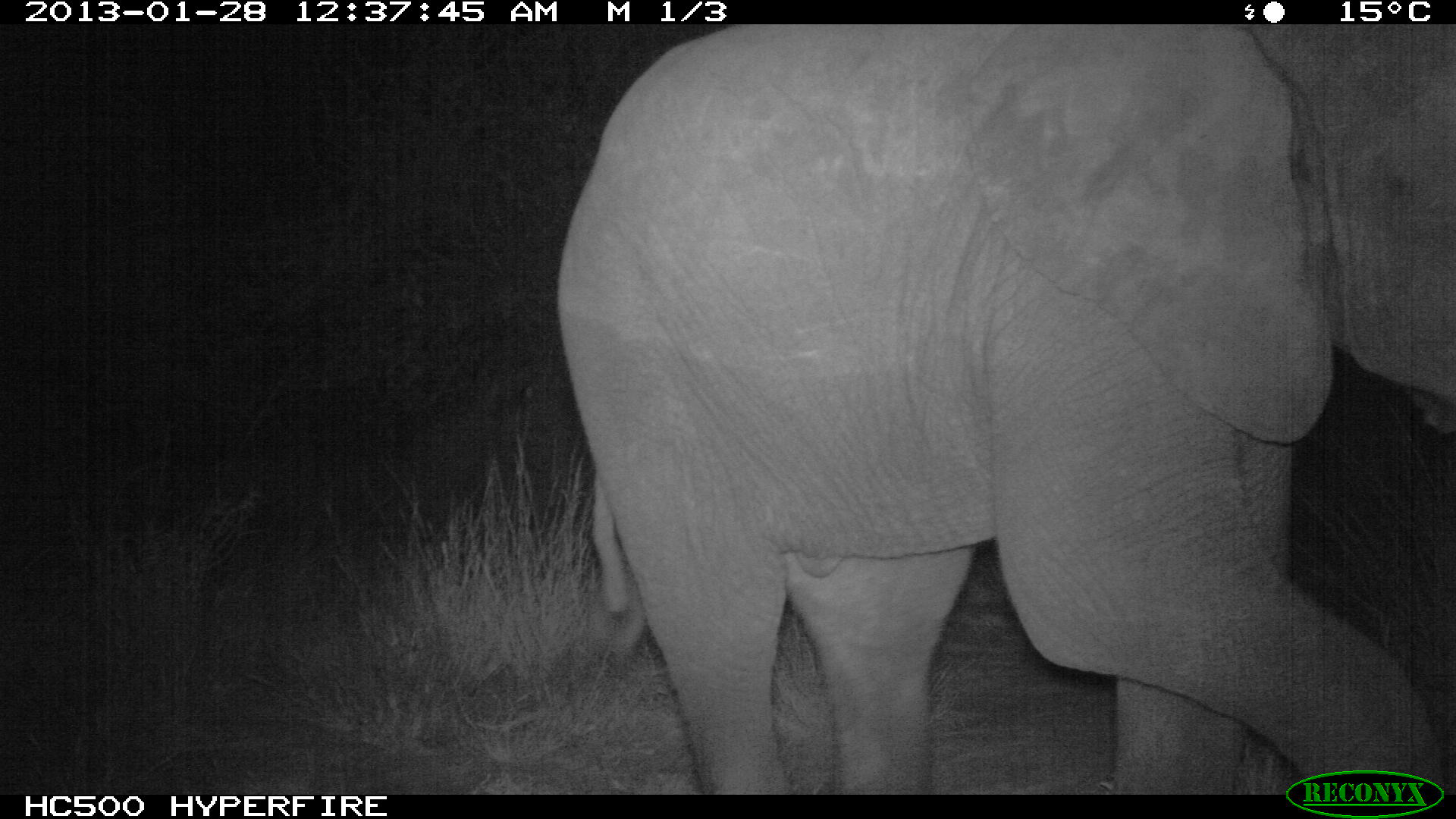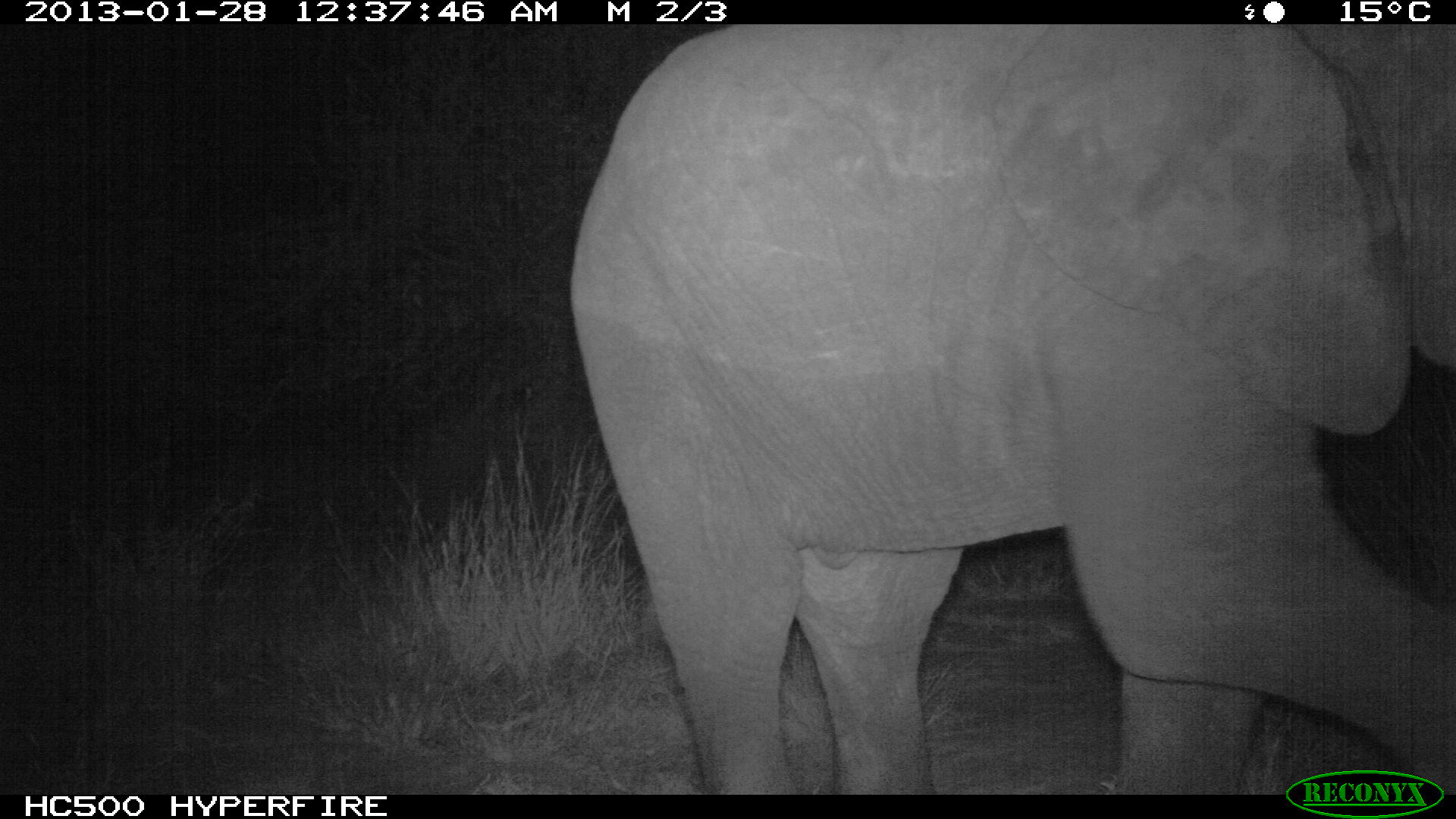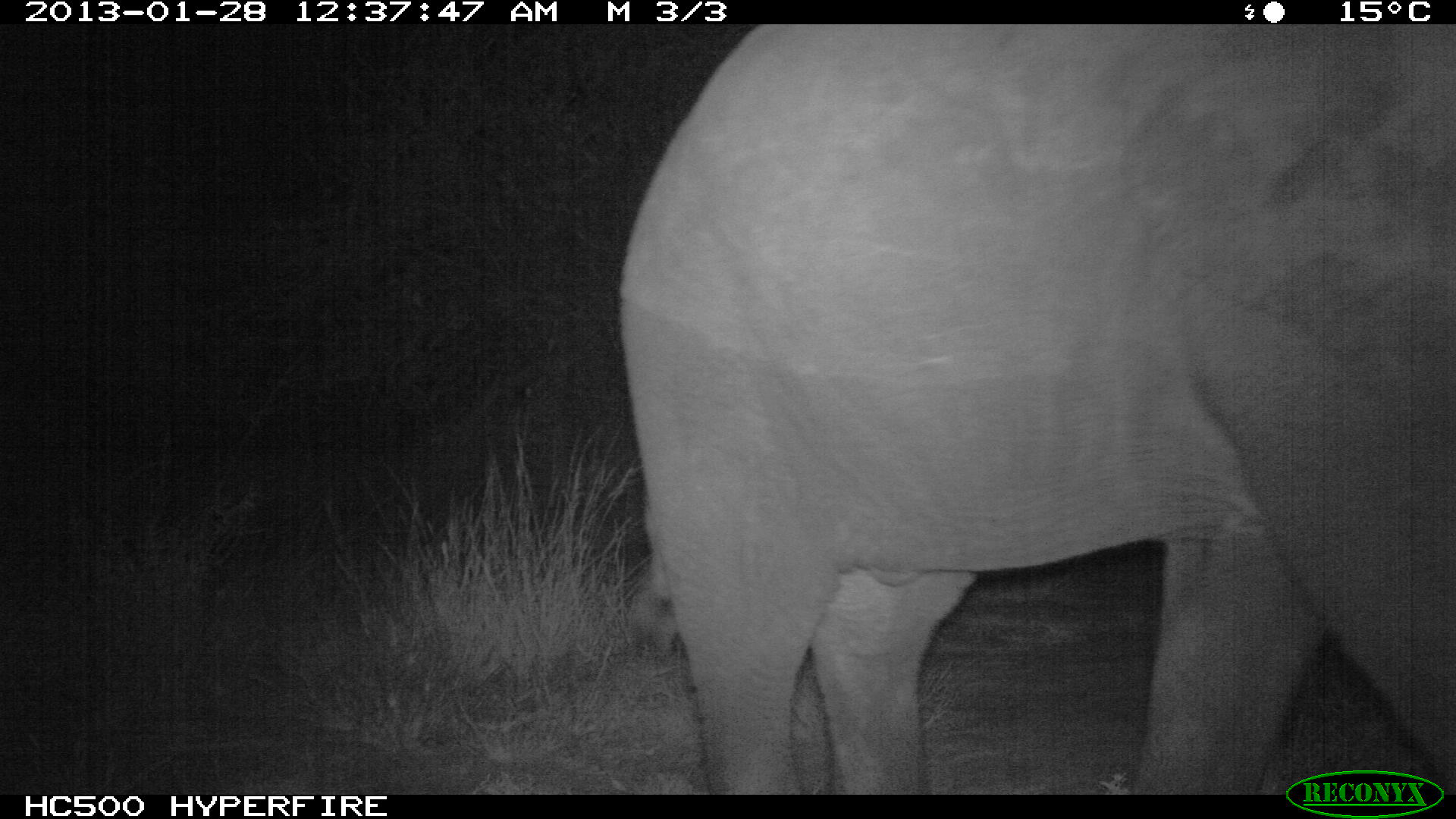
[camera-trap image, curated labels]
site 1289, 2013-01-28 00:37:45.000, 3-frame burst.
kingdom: Animalia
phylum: Chordata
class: Mammalia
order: Proboscidea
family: Elephantidae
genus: Loxodonta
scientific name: Loxodonta africana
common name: african bush elephant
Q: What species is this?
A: Loxodonta africana (african bush elephant).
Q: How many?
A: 1.